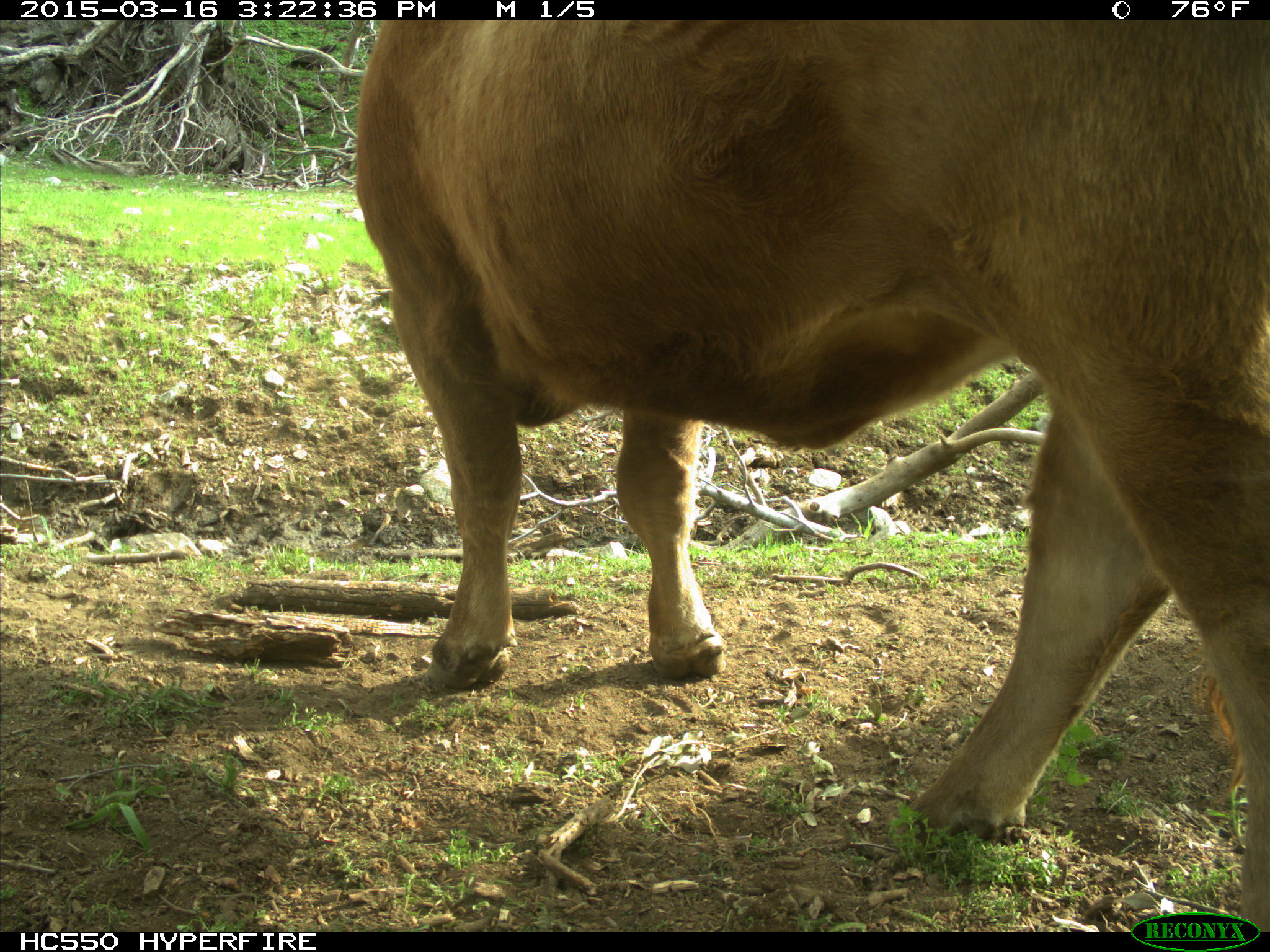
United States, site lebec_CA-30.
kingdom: Animalia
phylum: Chordata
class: Mammalia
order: Artiodactyla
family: Bovidae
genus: Bos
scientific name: Bos taurus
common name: domestic cow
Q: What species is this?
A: Bos taurus (domestic cow).